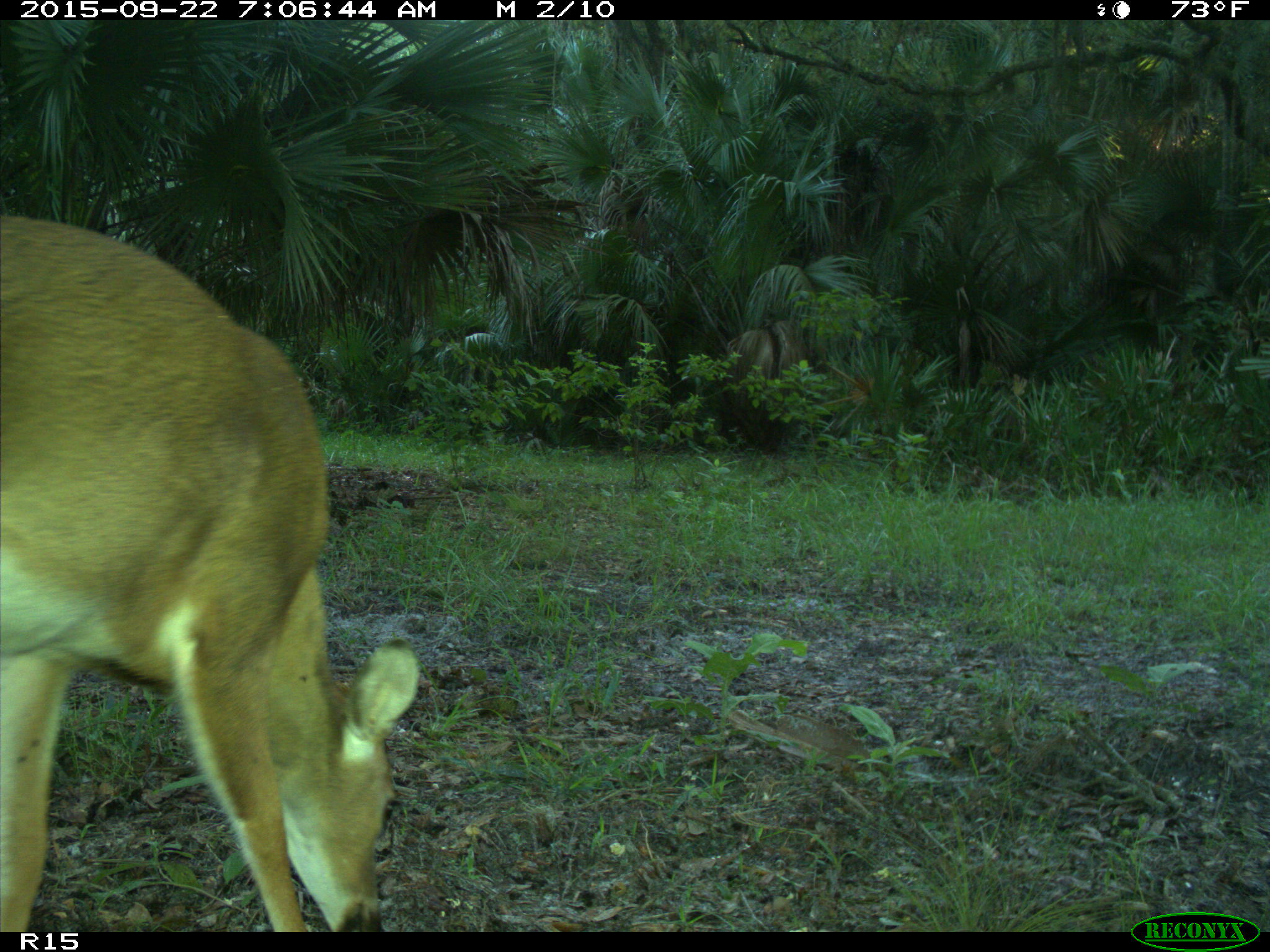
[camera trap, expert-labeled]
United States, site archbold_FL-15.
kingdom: Animalia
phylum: Chordata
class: Mammalia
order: Artiodactyla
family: Cervidae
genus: Odocoileus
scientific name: Odocoileus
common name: deer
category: unidentified deer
Unidentified deer (deer) (Odocoileus).